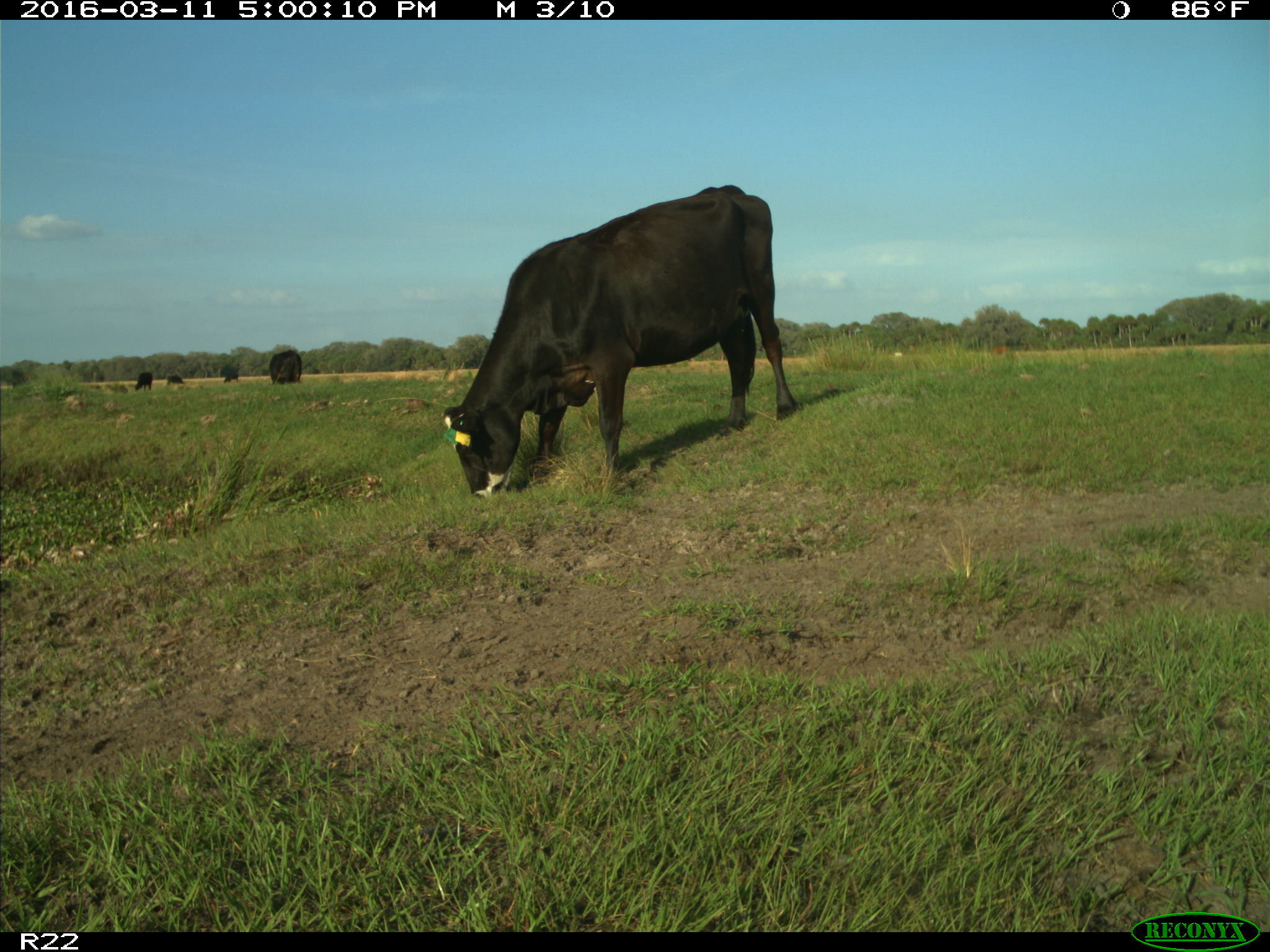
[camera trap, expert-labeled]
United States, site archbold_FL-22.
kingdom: Animalia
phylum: Chordata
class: Mammalia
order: Artiodactyla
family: Bovidae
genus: Bos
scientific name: Bos taurus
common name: domestic cow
Bos taurus (domestic cow).